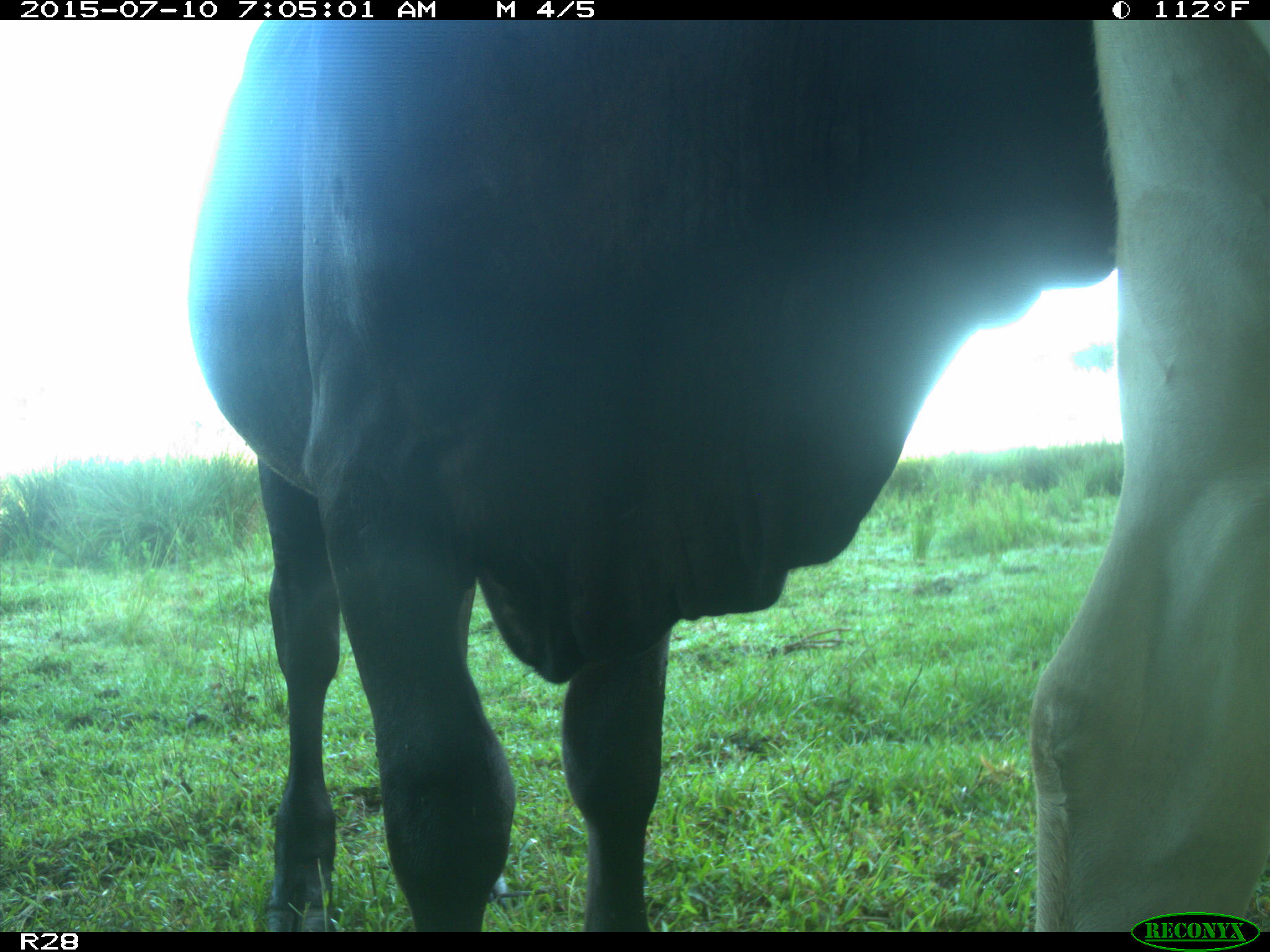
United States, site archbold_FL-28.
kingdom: Animalia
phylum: Chordata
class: Mammalia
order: Artiodactyla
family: Bovidae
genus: Bos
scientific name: Bos taurus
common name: domestic cow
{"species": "Bos taurus (domestic cow)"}